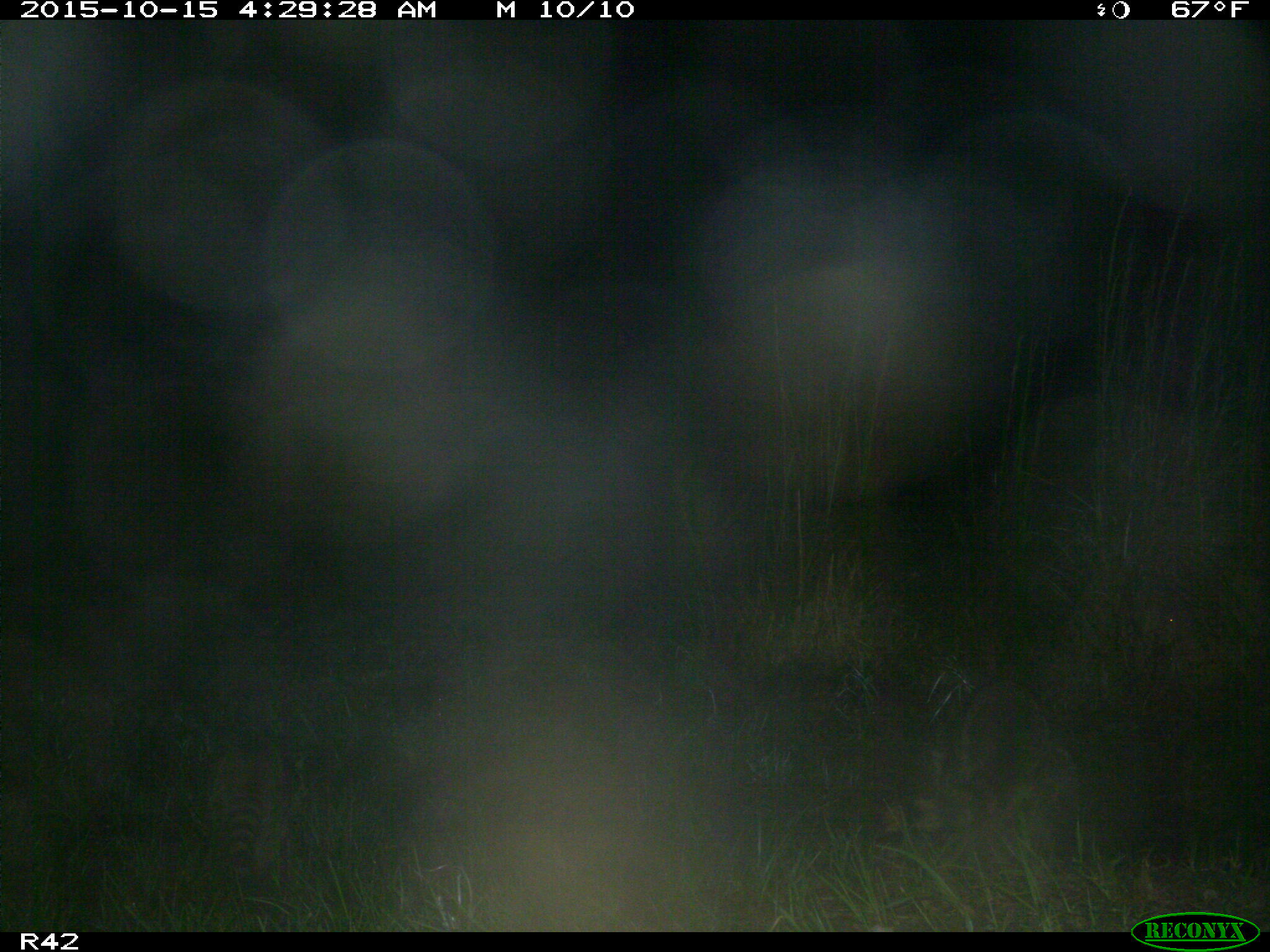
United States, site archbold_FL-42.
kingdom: Animalia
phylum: Chordata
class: Mammalia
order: Carnivora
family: Procyonidae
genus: Procyon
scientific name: Procyon lotor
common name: common raccoon